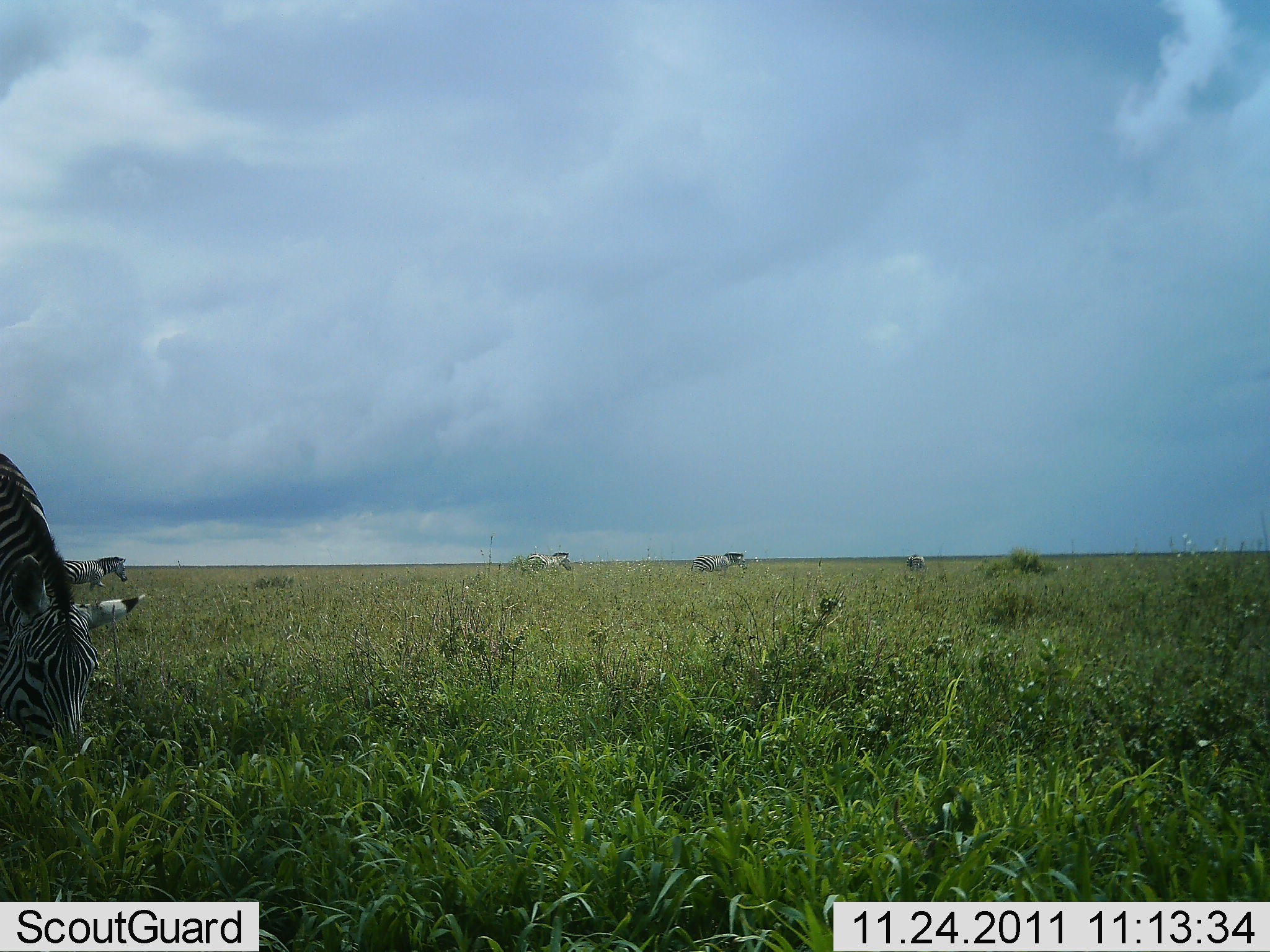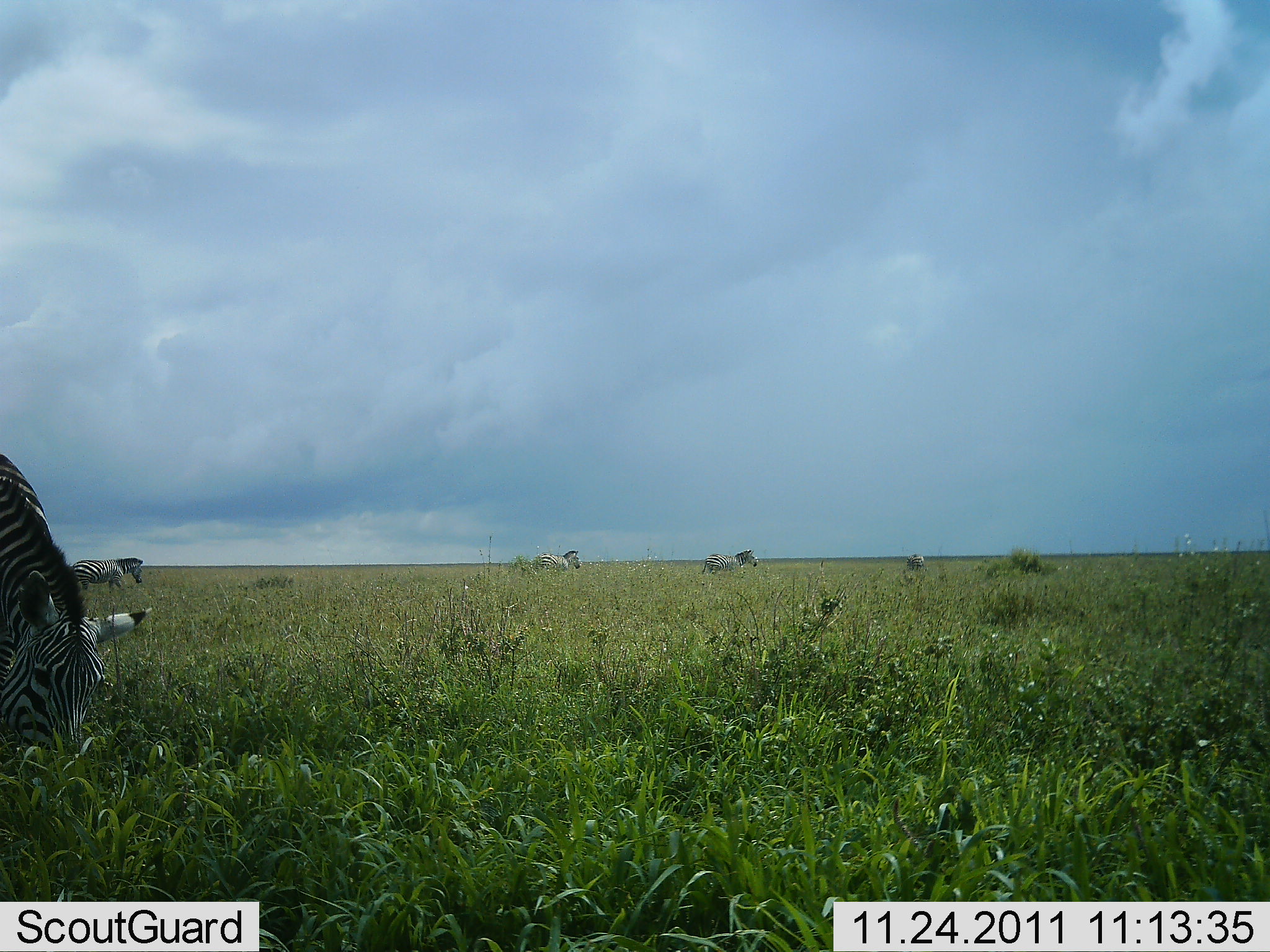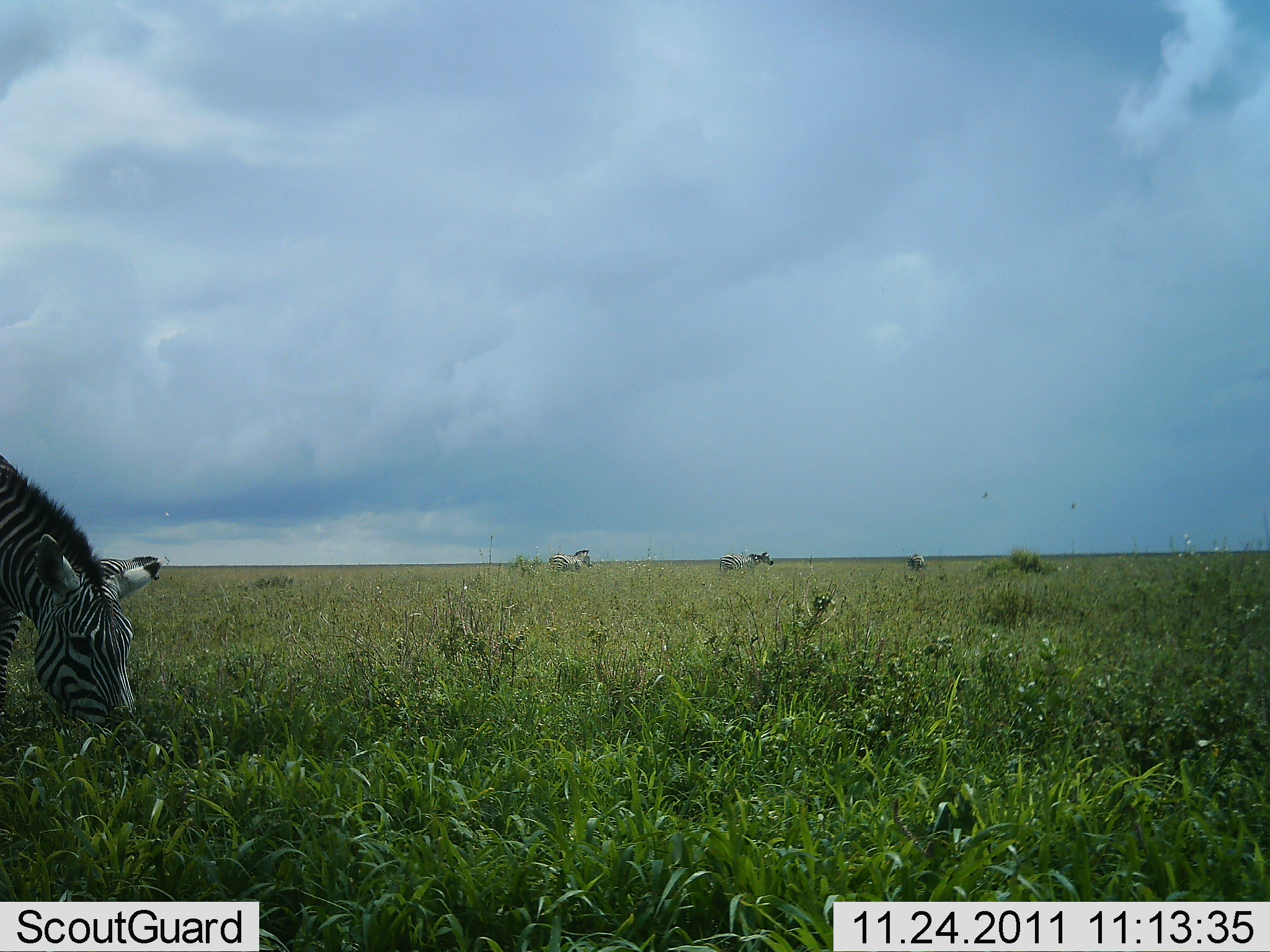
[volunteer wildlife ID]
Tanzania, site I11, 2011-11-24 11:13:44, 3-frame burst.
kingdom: Animalia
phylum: Chordata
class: Mammalia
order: Perissodactyla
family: Equidae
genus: Equus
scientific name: Equus quagga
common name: plains zebra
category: zebra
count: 5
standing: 29%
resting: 0%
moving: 57%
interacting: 0%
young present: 0%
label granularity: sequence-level